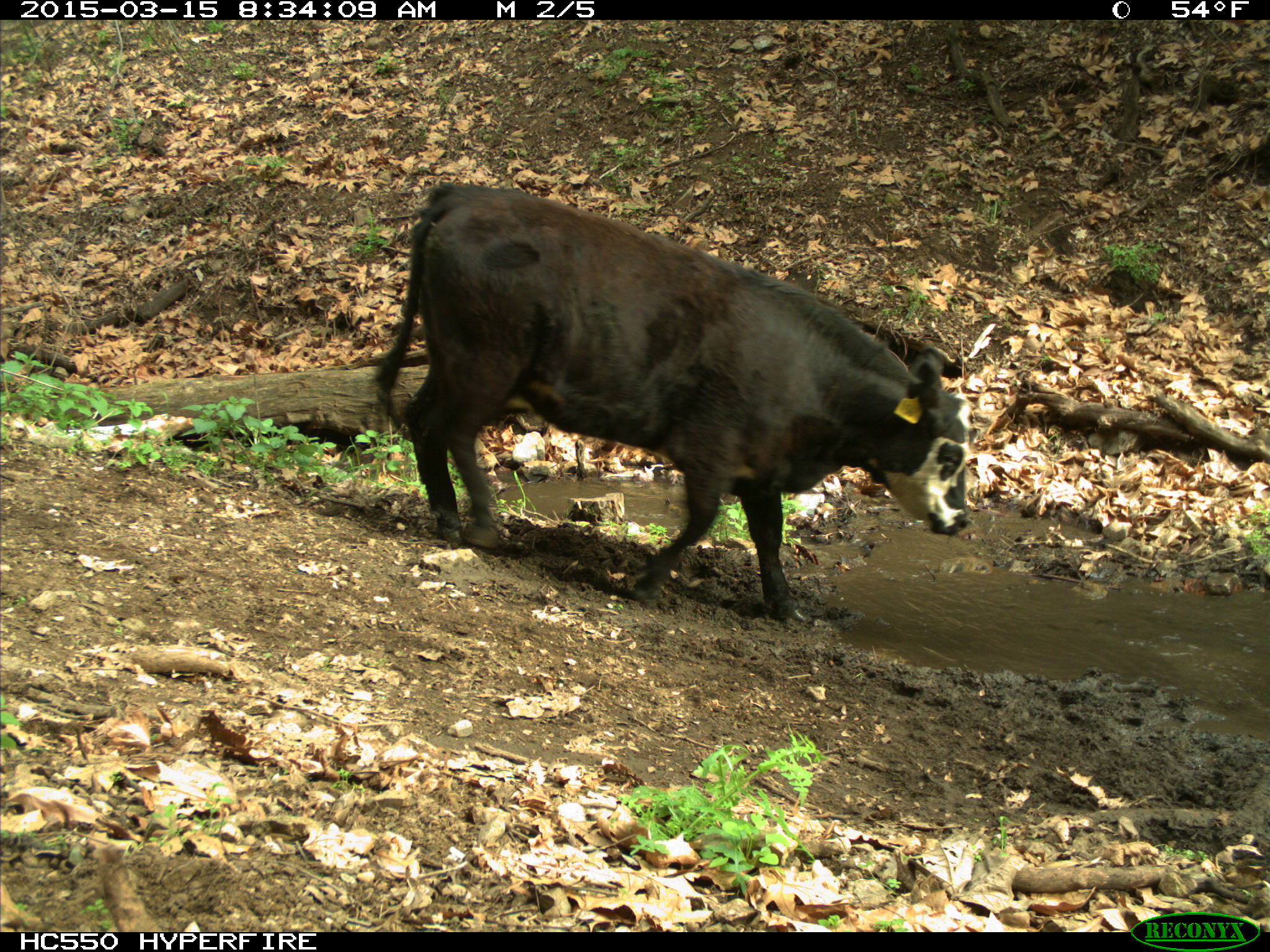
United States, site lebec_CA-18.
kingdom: Animalia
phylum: Chordata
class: Mammalia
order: Artiodactyla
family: Bovidae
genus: Bos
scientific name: Bos taurus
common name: domestic cow